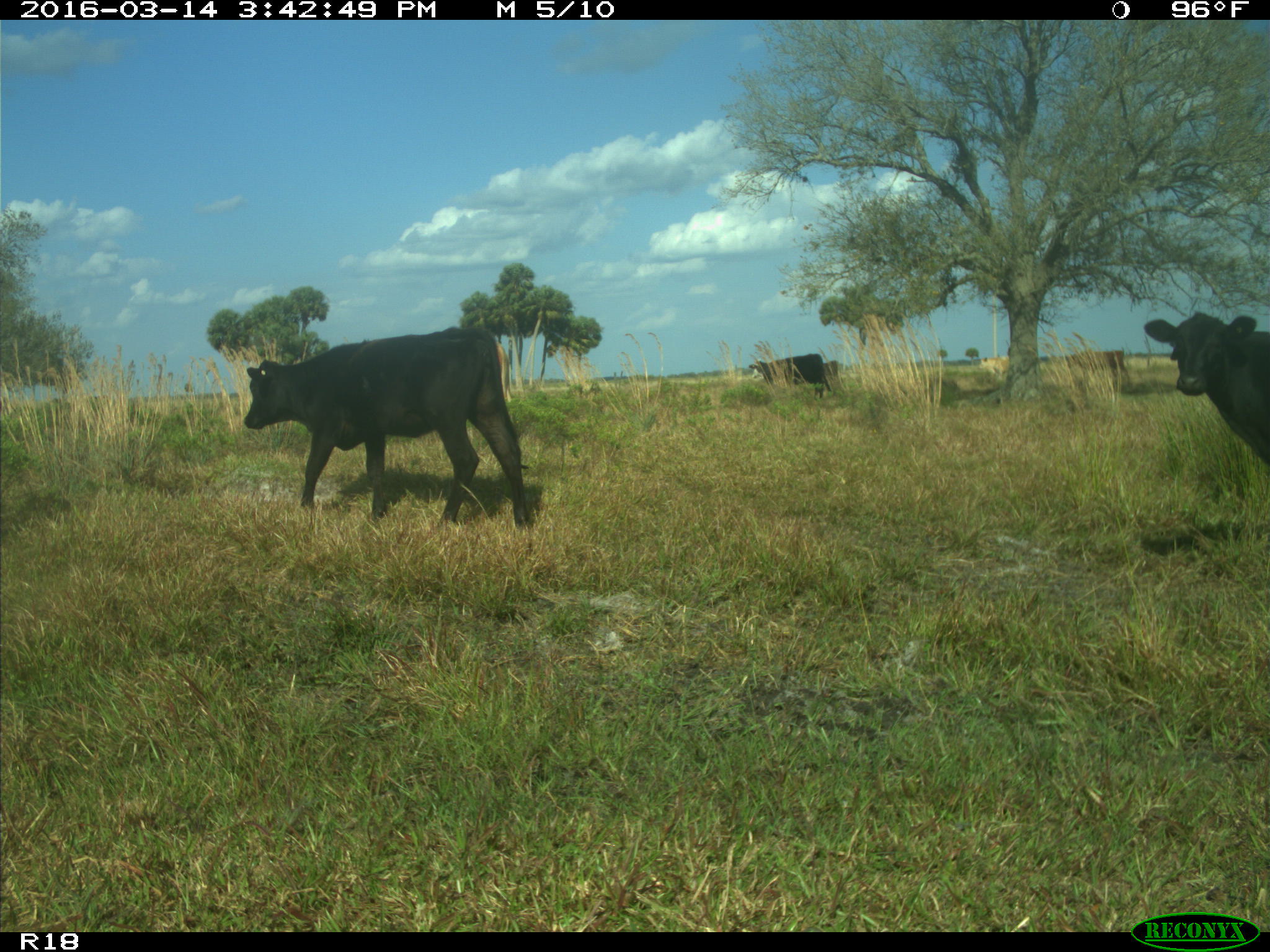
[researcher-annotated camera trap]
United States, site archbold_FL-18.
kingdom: Animalia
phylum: Chordata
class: Mammalia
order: Artiodactyla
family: Bovidae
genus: Bos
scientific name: Bos taurus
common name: domestic cow